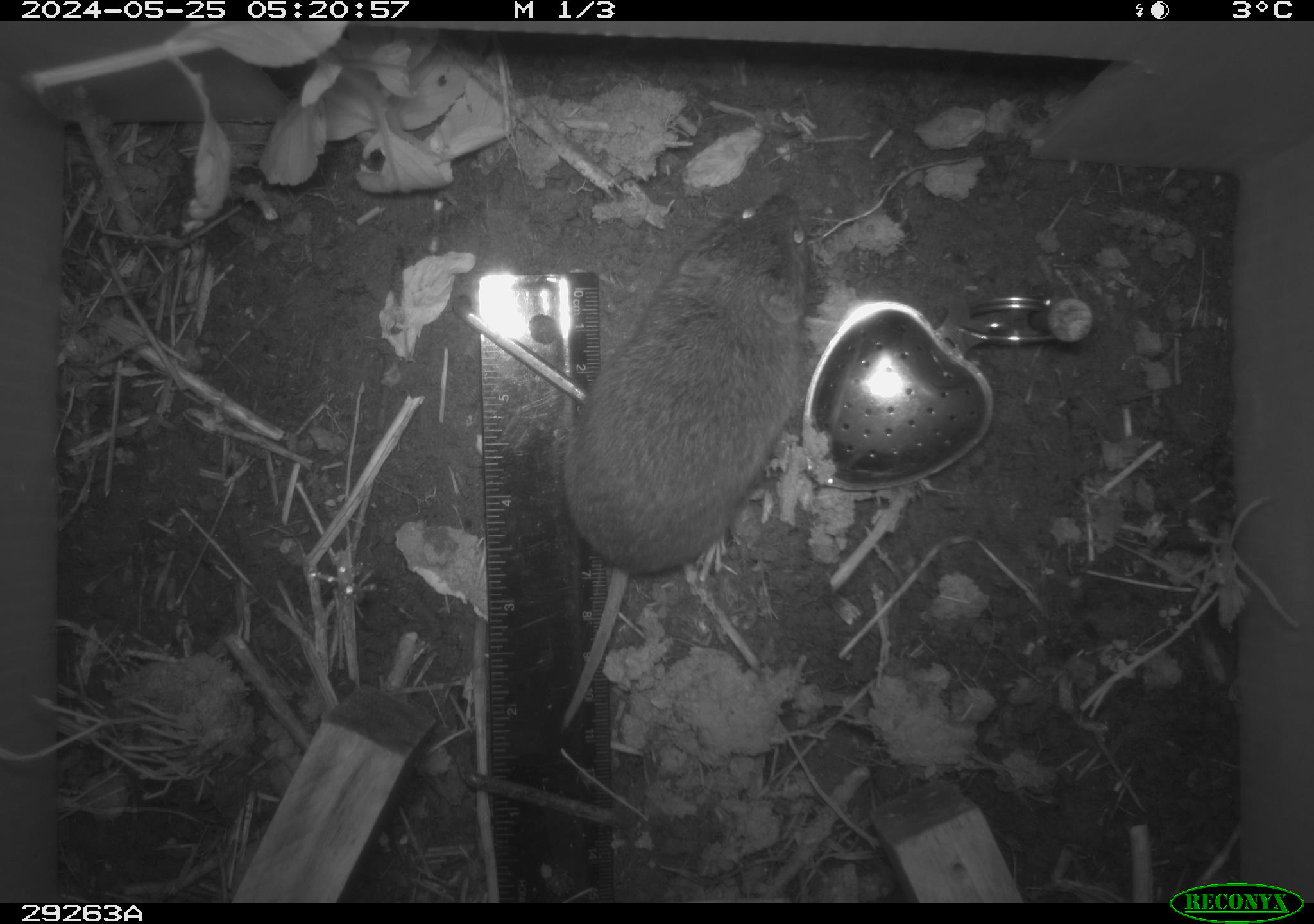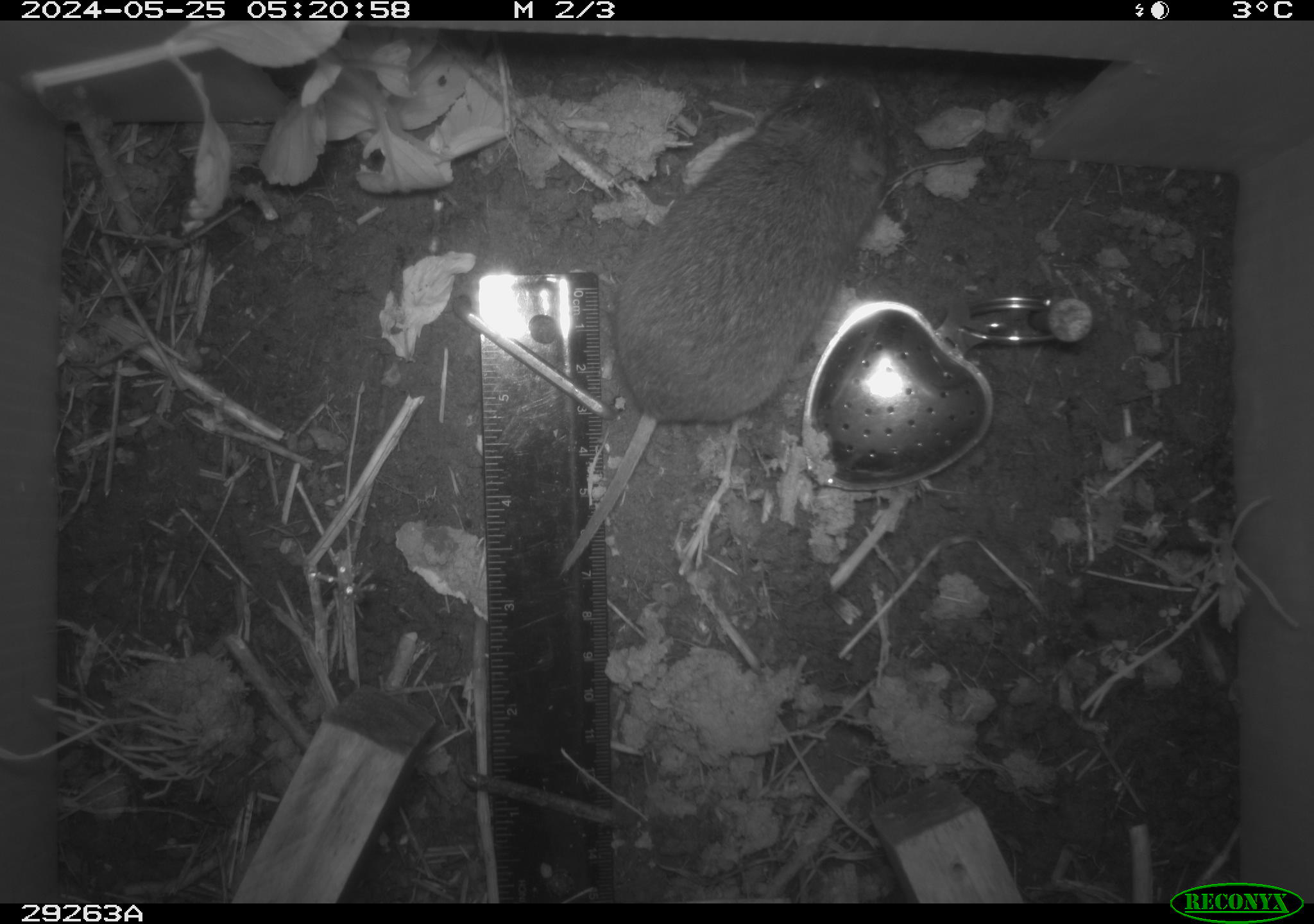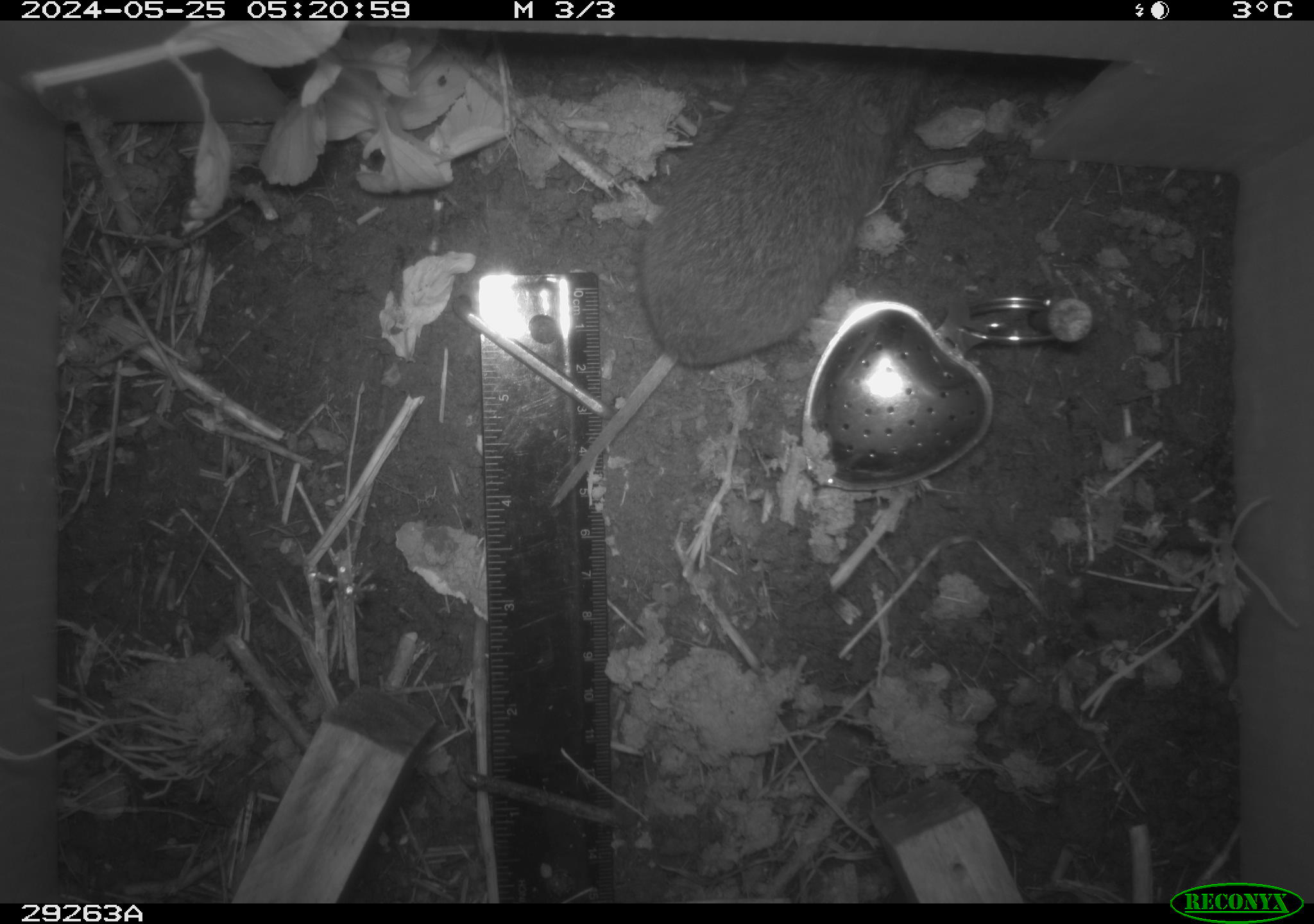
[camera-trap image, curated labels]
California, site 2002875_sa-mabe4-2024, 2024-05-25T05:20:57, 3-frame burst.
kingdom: Animalia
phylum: Chordata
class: Mammalia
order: Rodentia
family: Cricetidae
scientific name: Arvicolinae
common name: voles, lemmings, and muskrats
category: arvicolinae subfamily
Arvicolinae subfamily (voles, lemmings, and muskrats) (Arvicolinae).